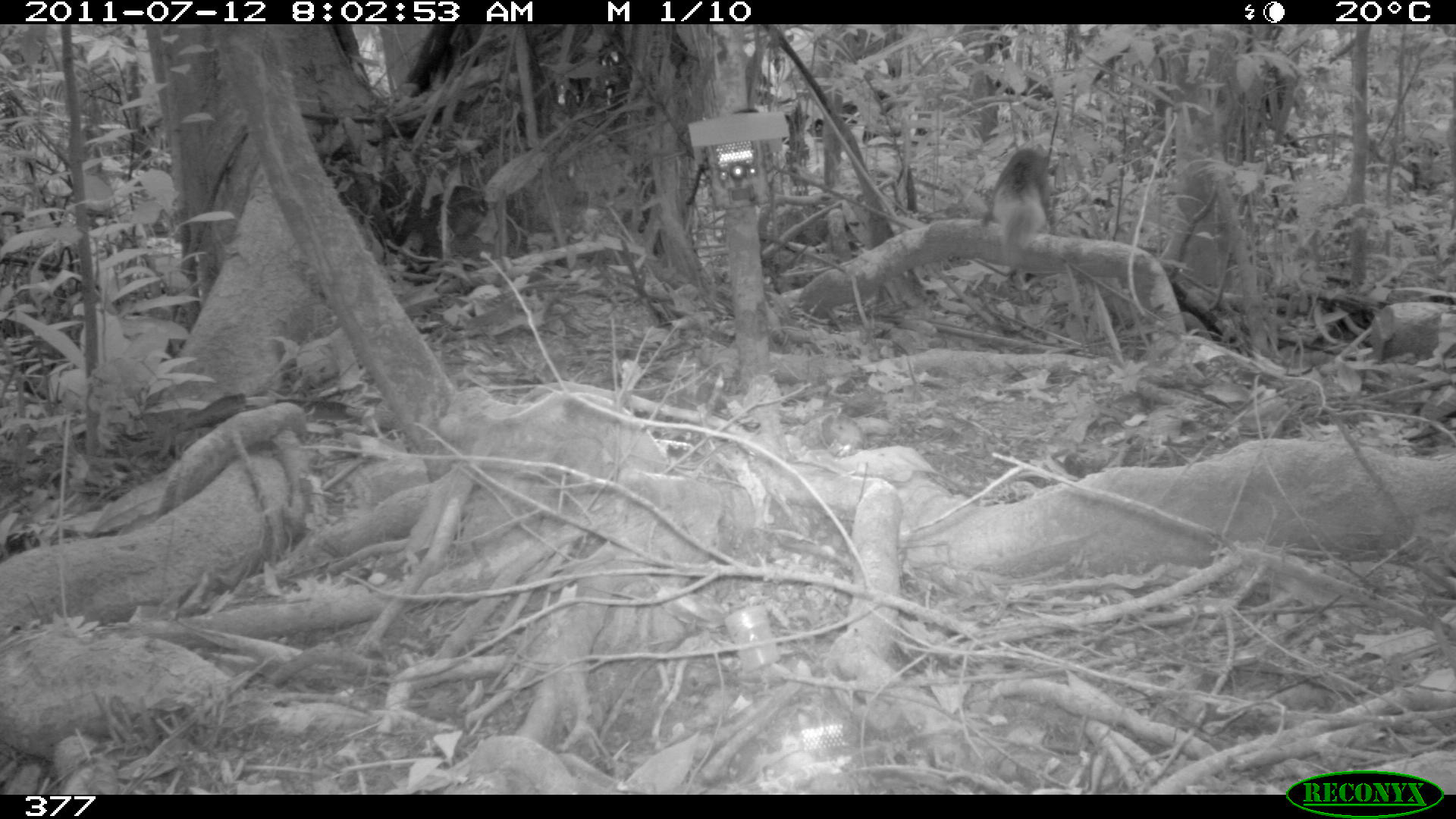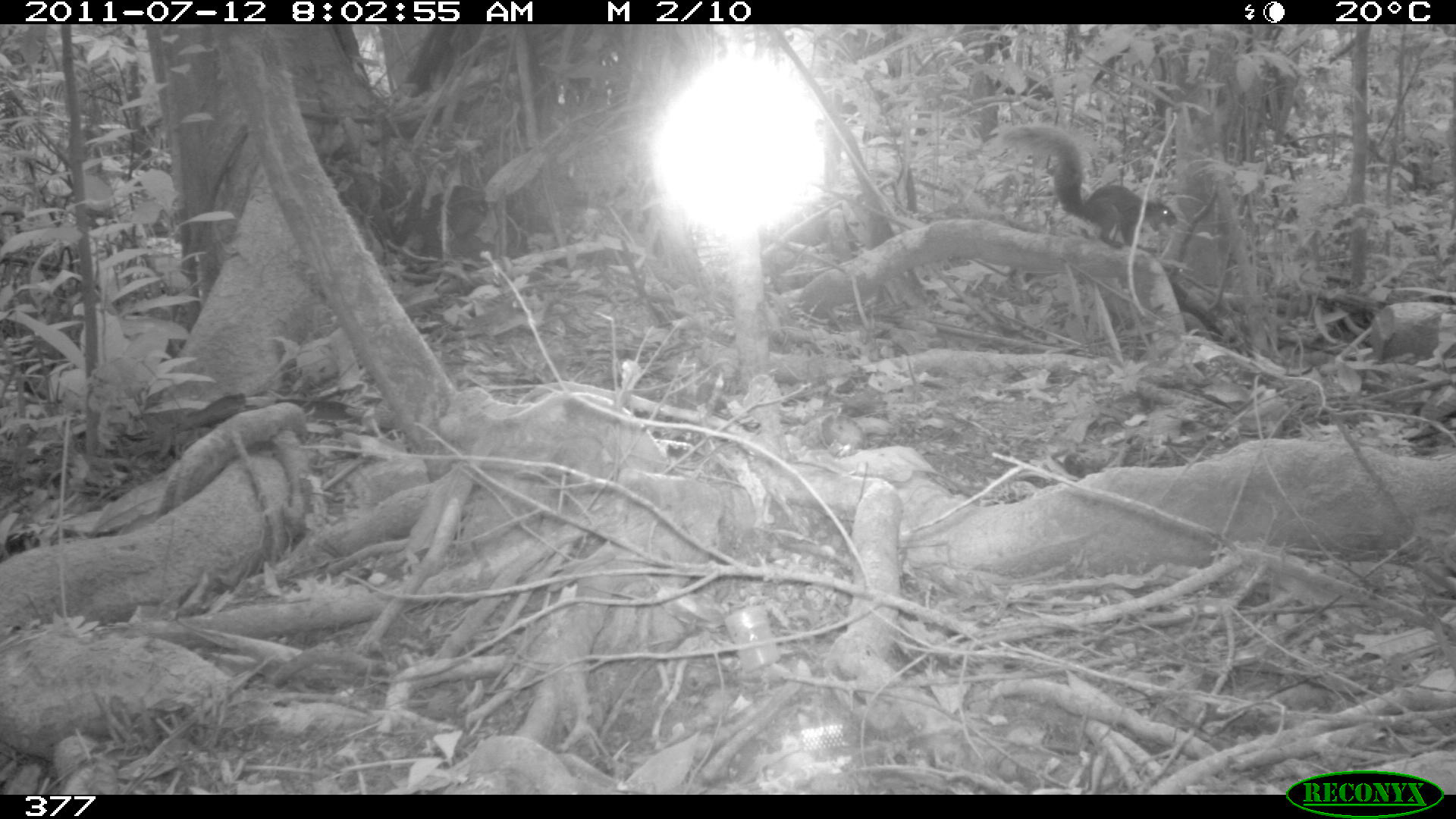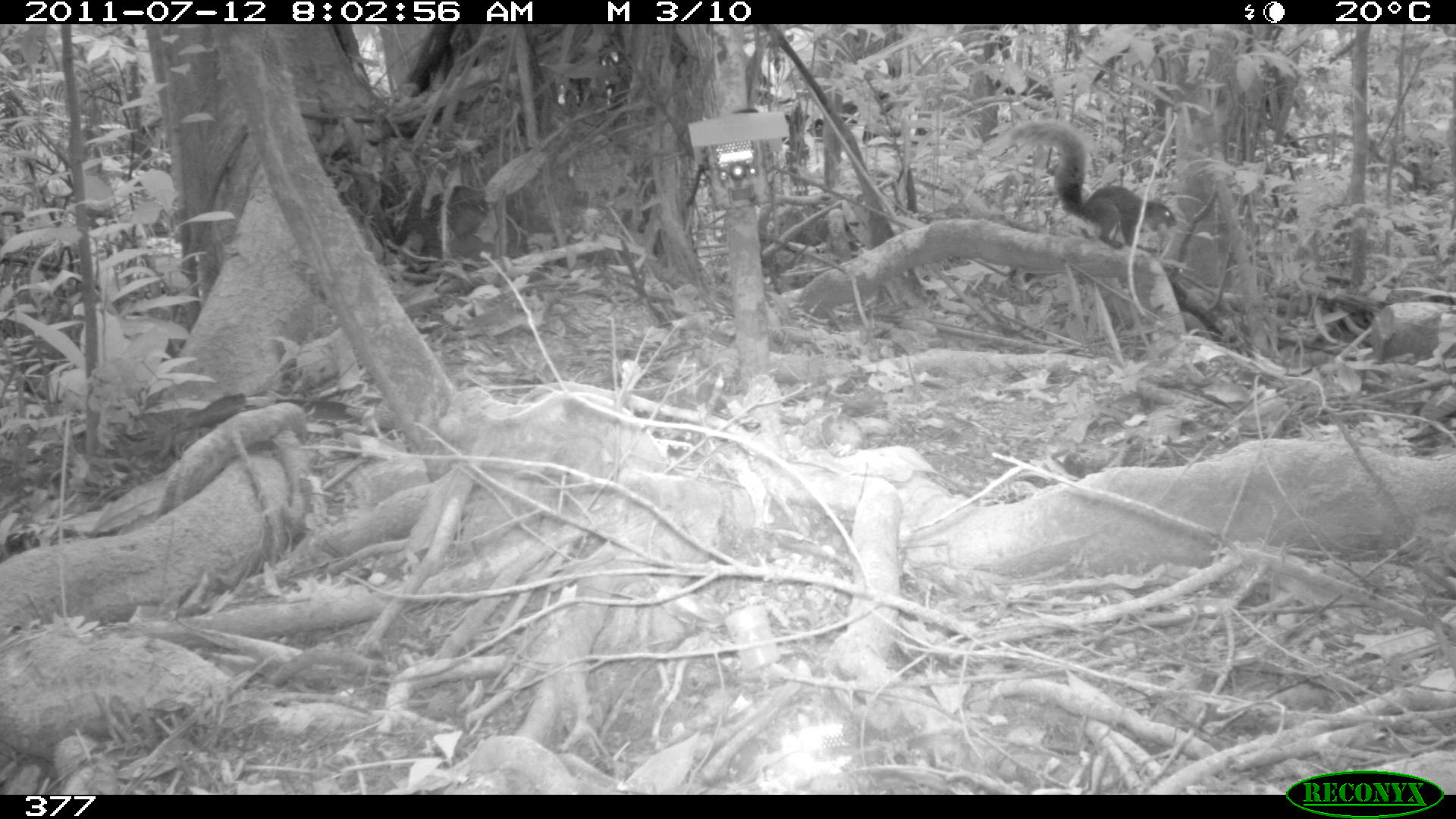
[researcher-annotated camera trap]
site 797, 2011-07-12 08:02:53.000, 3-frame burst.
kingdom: Animalia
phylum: Chordata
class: Mammalia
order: Rodentia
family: Sciuridae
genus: Sciurus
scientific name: Sciurus spadiceus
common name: southern amazon red squirrel